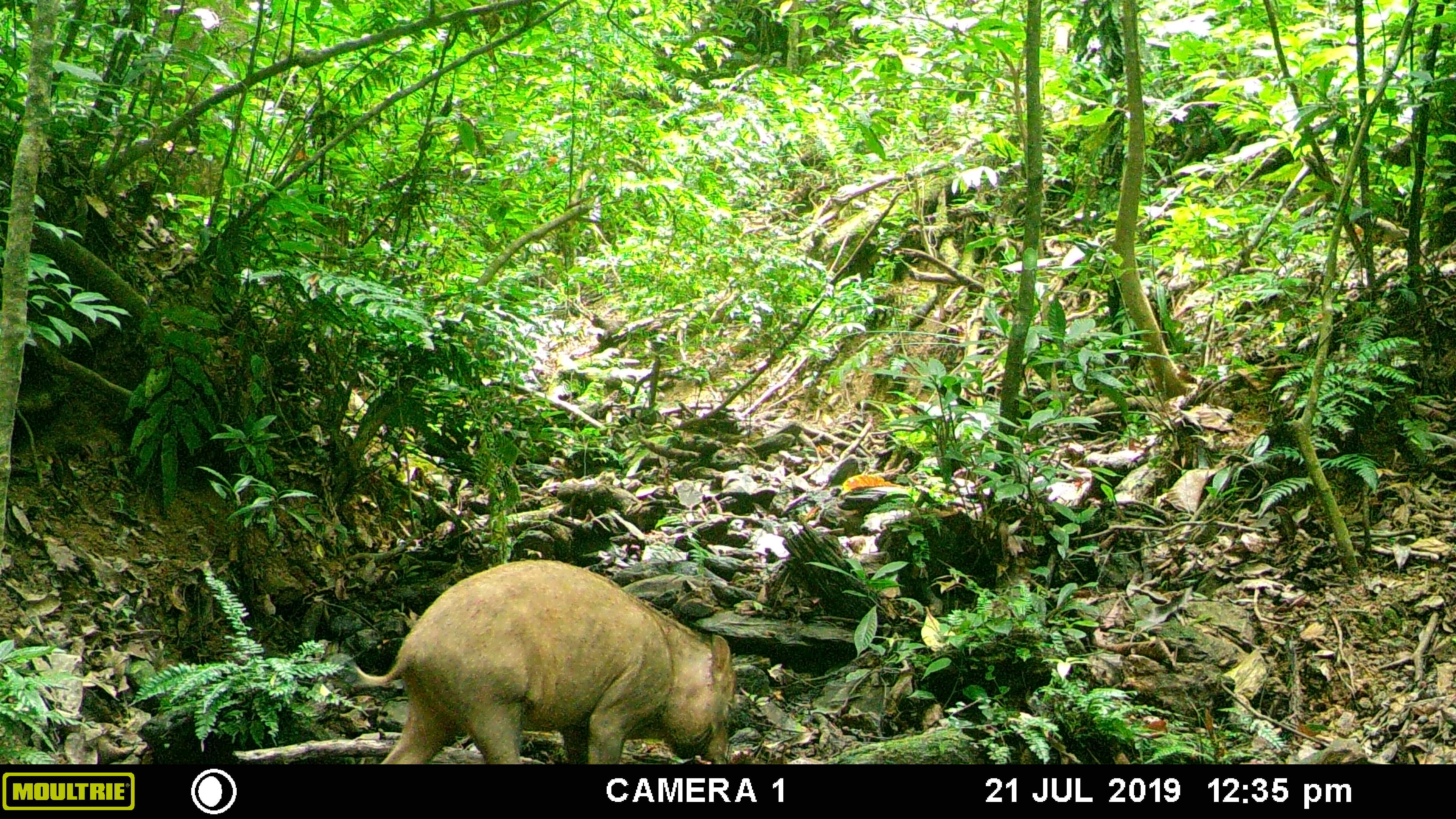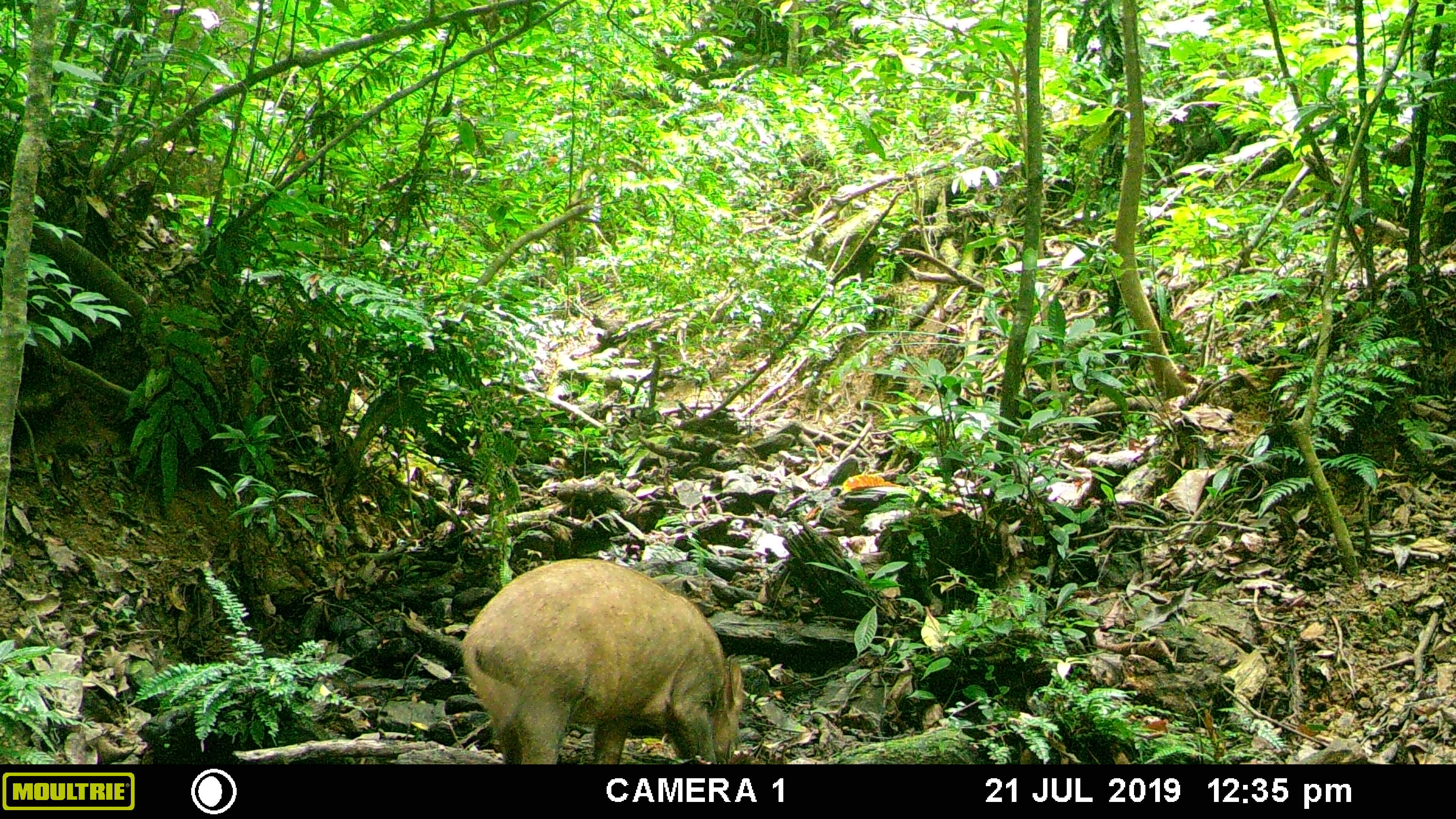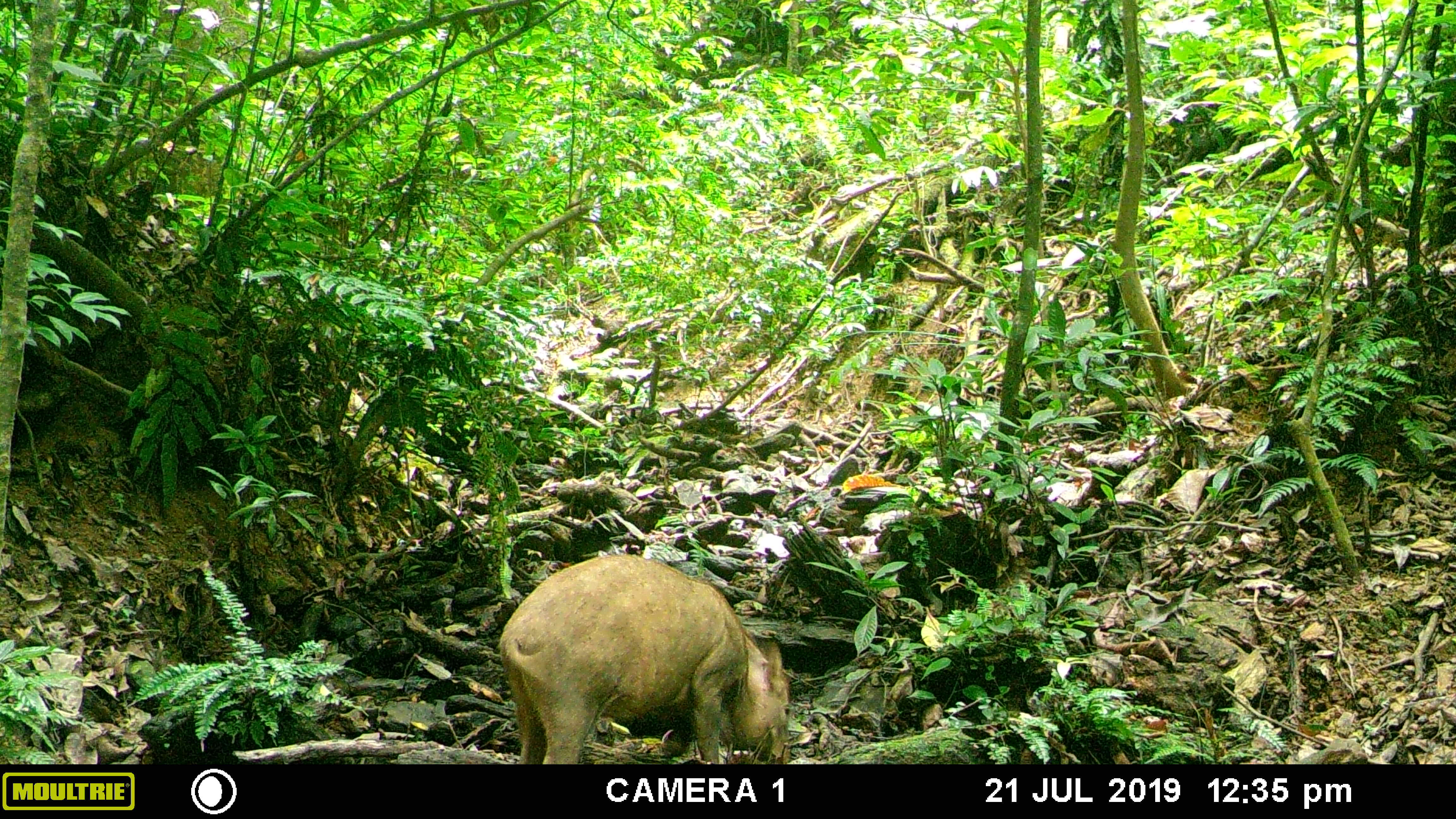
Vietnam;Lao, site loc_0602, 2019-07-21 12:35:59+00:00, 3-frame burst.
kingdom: Animalia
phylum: Chordata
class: Mammalia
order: Artiodactyla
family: Suidae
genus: Sus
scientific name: Sus scrofa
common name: eurasian wild pig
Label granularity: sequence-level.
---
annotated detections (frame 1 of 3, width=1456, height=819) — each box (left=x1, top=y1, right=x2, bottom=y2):
eurasian wild pig: (left=350, top=559, right=737, bottom=764)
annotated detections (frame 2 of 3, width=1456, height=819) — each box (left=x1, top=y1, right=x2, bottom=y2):
eurasian wild pig: (left=458, top=558, right=745, bottom=764)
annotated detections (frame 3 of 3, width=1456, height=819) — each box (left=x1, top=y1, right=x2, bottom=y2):
eurasian wild pig: (left=498, top=552, right=791, bottom=764)